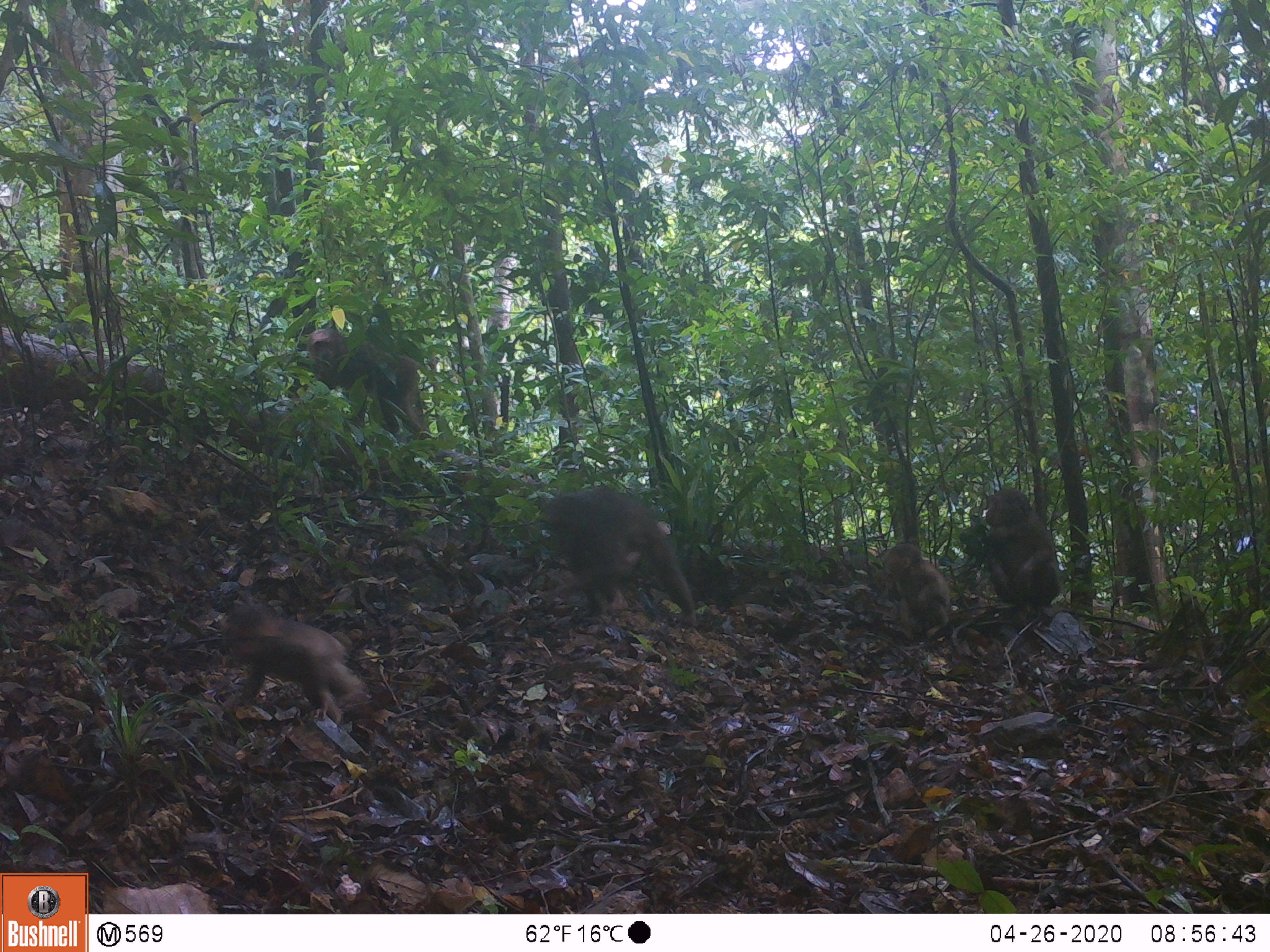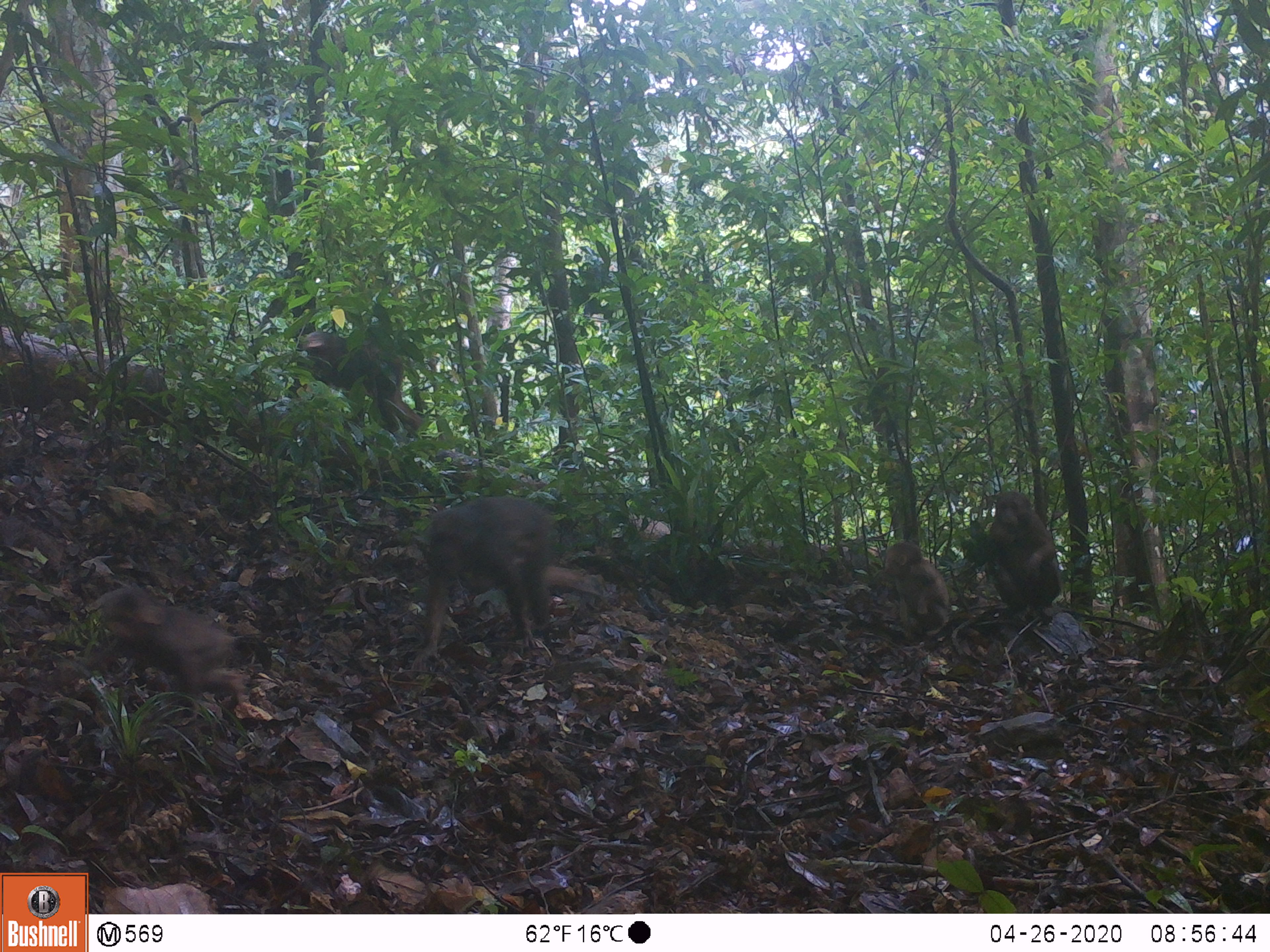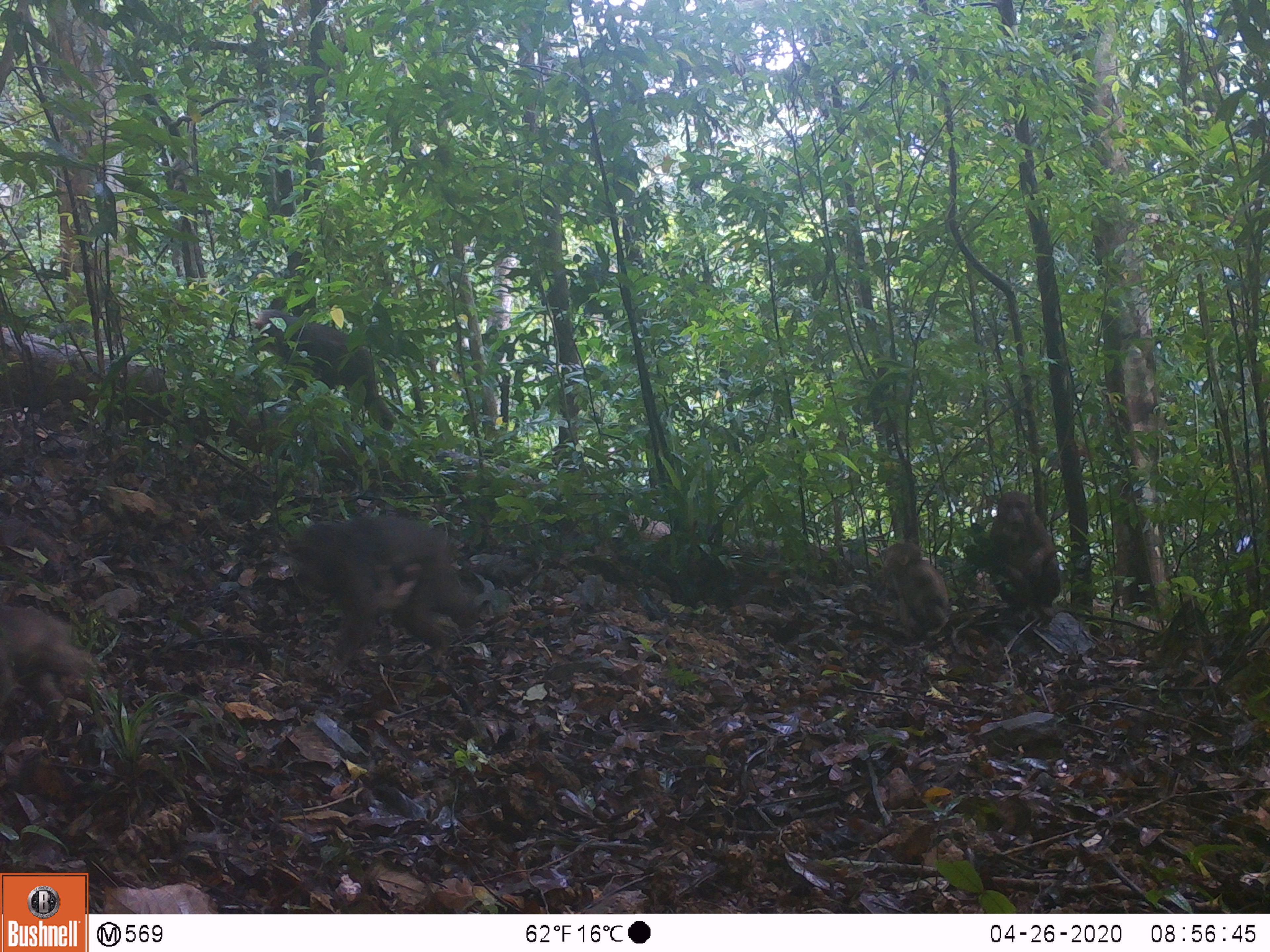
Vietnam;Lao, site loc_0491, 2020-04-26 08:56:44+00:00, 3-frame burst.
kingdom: Animalia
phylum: Chordata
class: Mammalia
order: Primates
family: Cercopithecidae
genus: Macaca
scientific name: Macaca arctoides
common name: stump-tailed macaque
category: stump tailed macaque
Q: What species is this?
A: Stump tailed macaque (stump-tailed macaque) (Macaca arctoides).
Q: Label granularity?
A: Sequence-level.